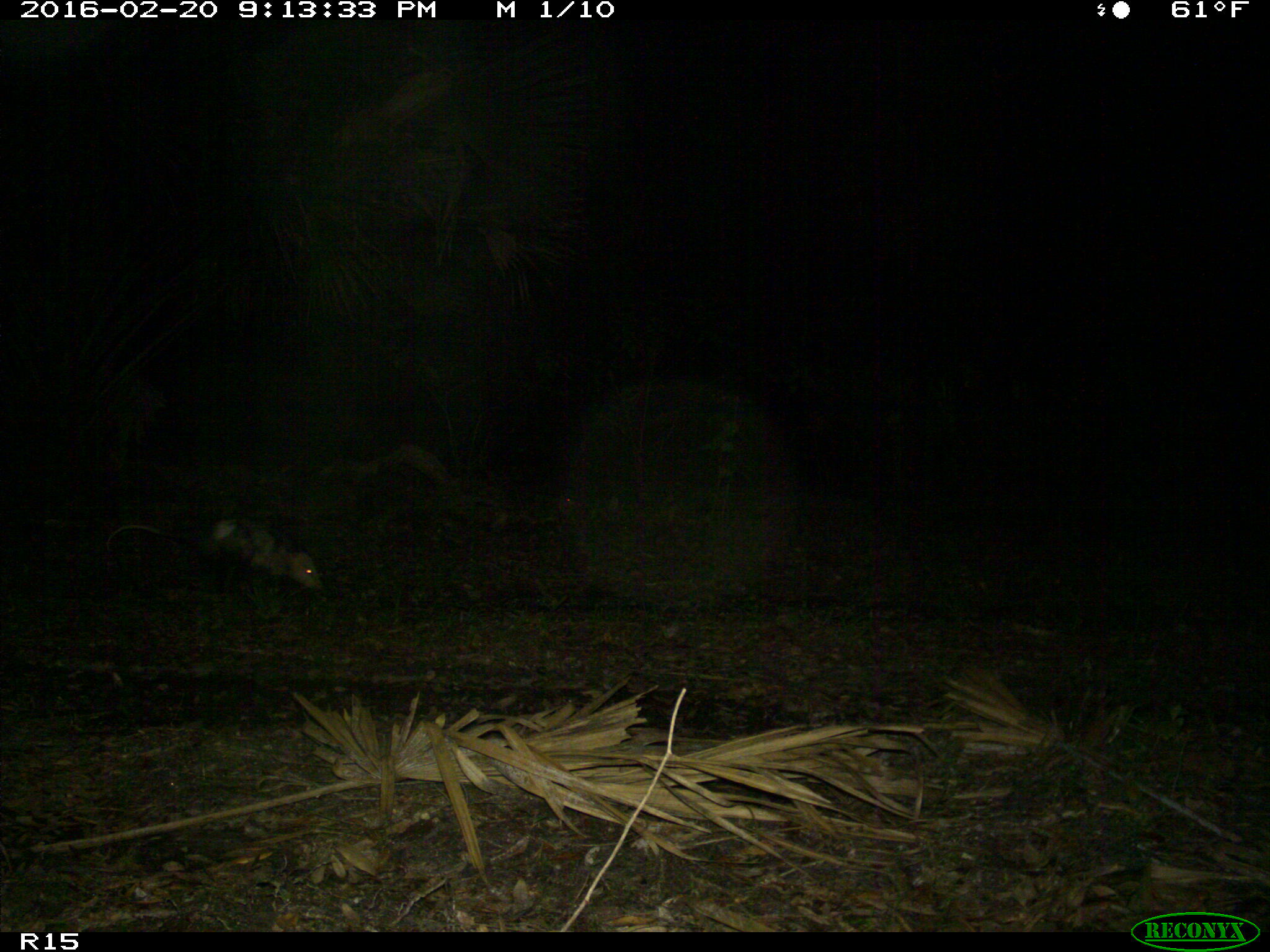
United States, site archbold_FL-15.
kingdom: Animalia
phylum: Chordata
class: Mammalia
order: Didelphimorphia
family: Didelphidae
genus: Didelphis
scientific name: Didelphis virginiana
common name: virginia opossum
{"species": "Didelphis virginiana (virginia opossum)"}